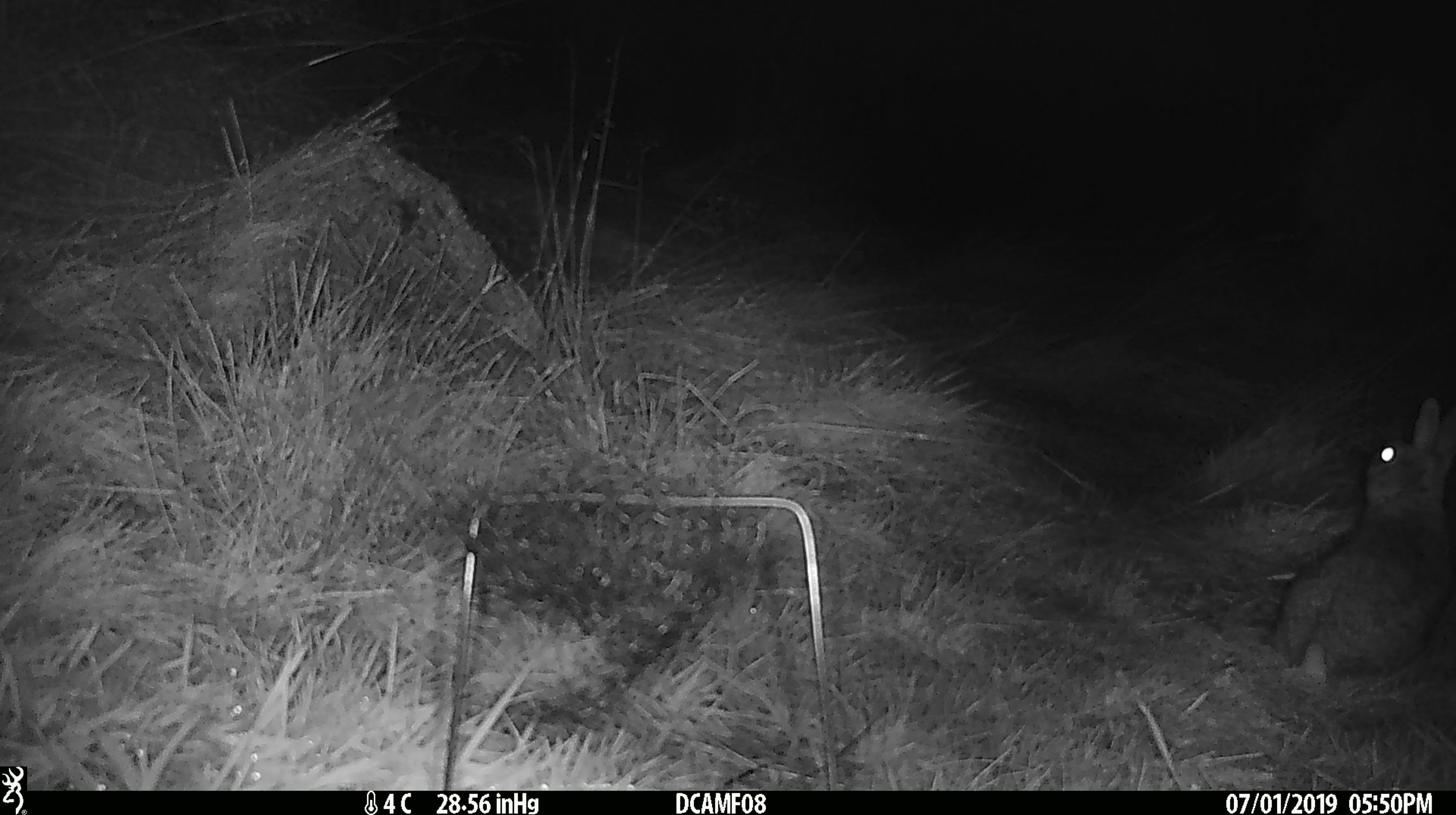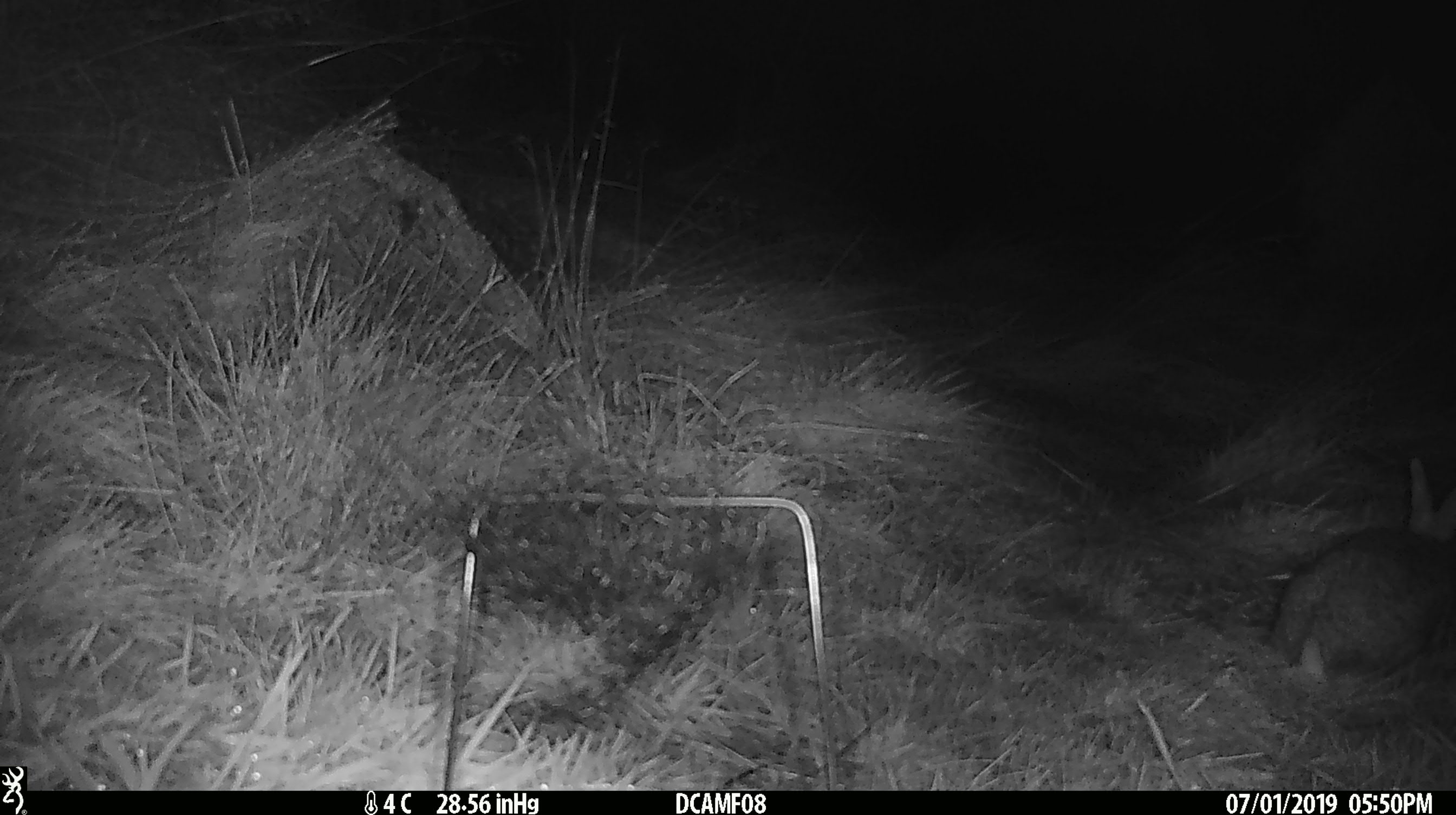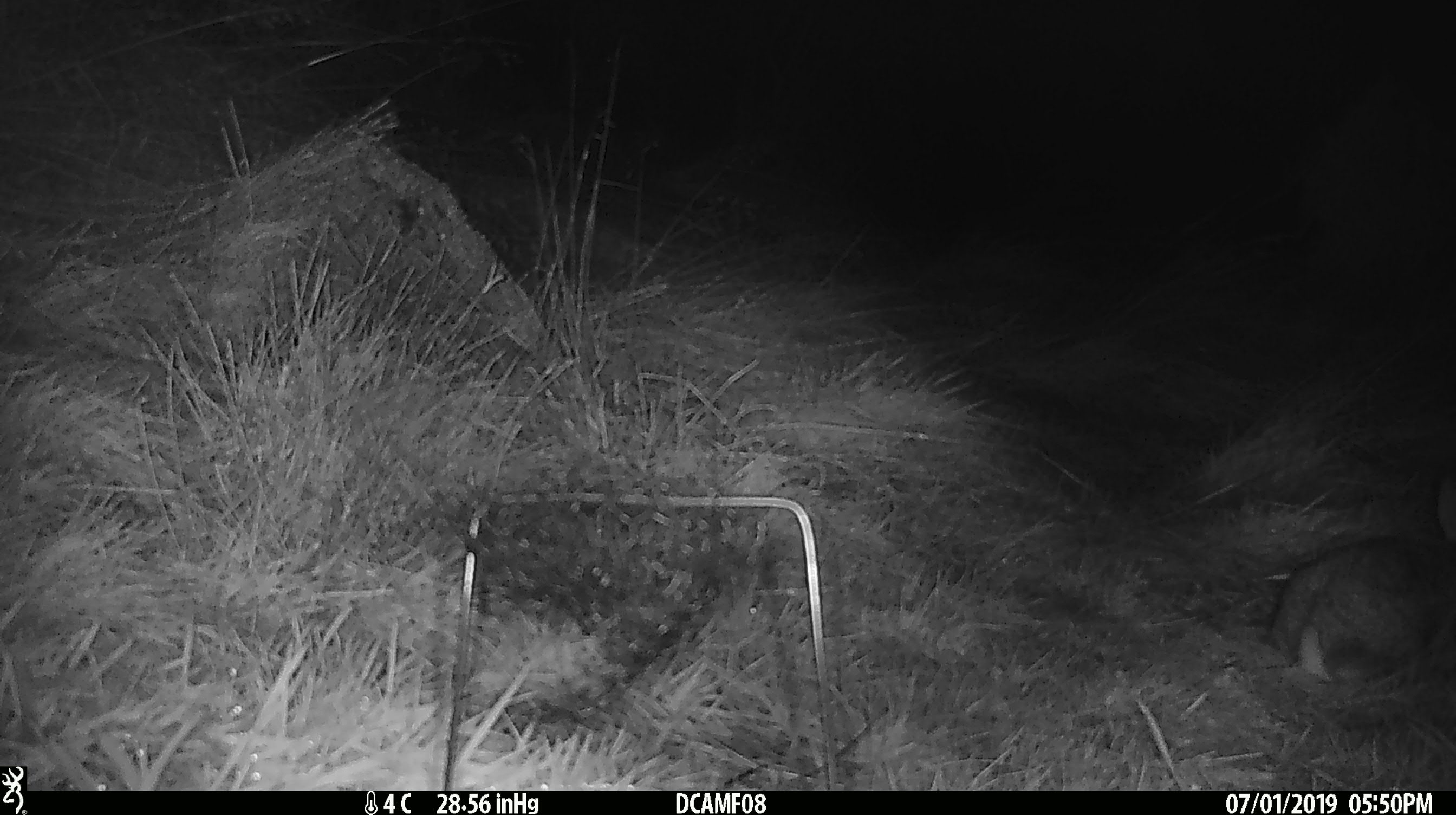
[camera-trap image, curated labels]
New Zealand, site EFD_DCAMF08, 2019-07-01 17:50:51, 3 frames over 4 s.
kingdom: Animalia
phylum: Chordata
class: Mammalia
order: Lagomorpha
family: Leporidae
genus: Oryctolagus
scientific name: Oryctolagus cuniculus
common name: european rabbit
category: rabbit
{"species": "rabbit (european rabbit) (Oryctolagus cuniculus)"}